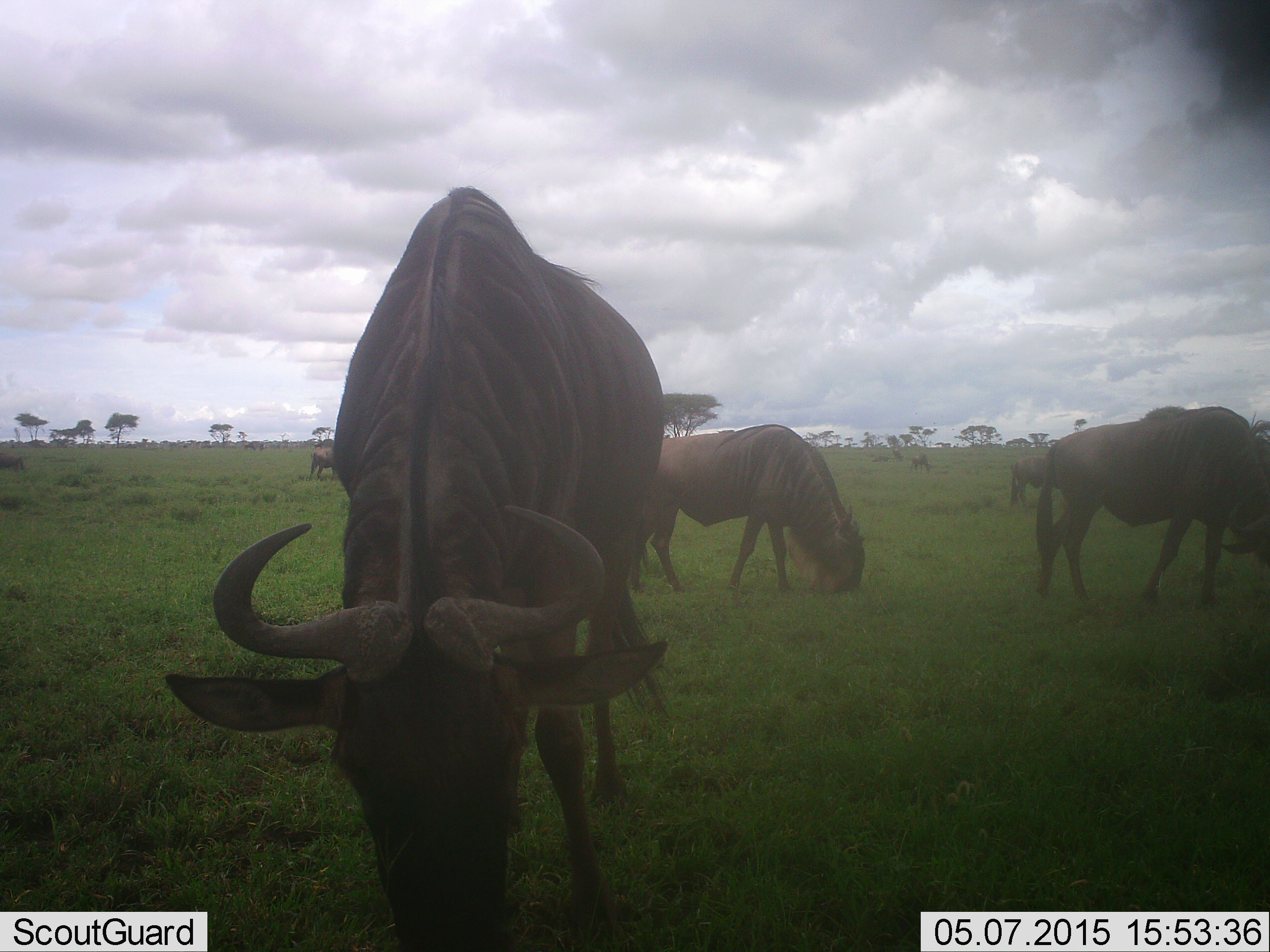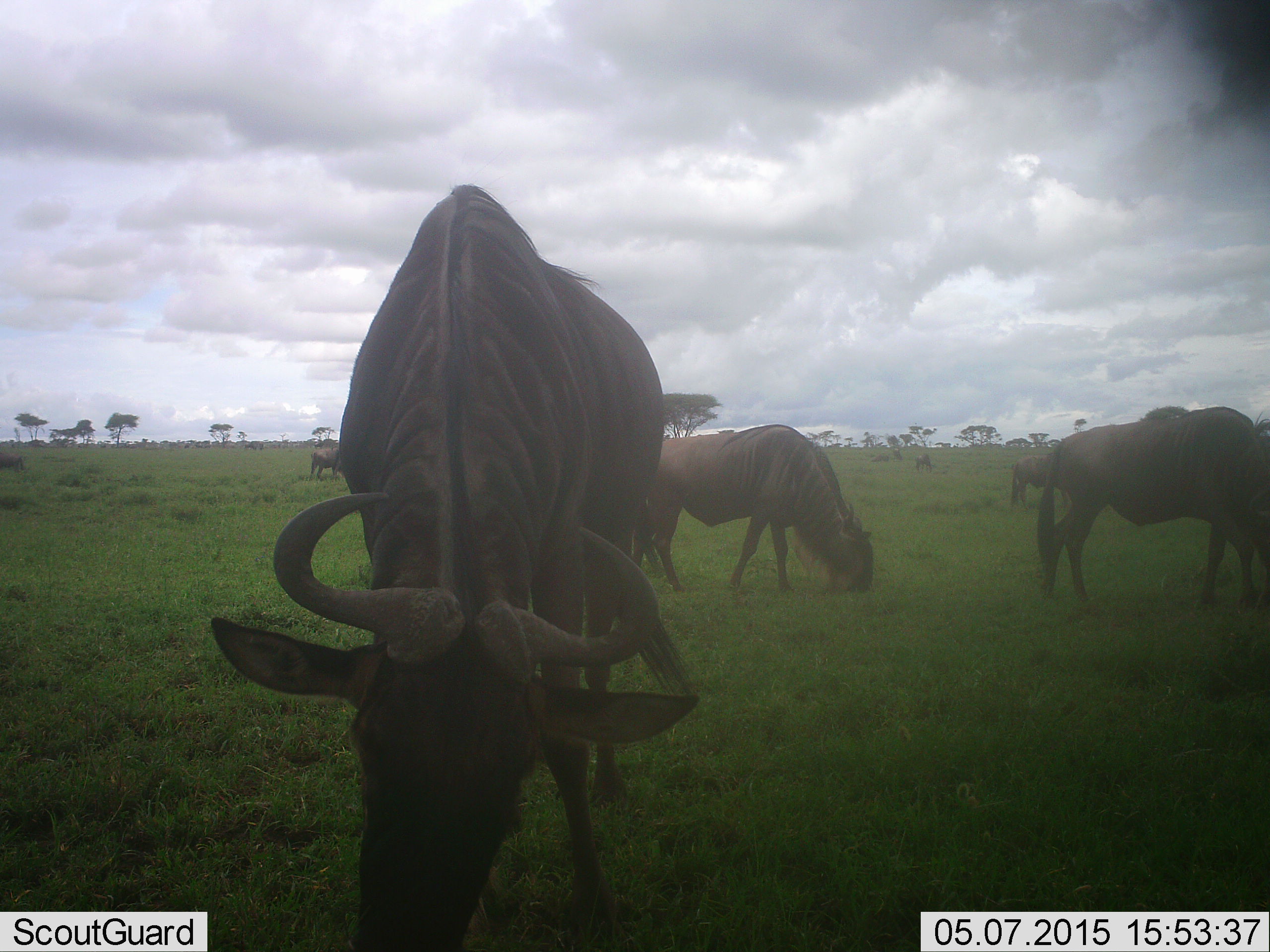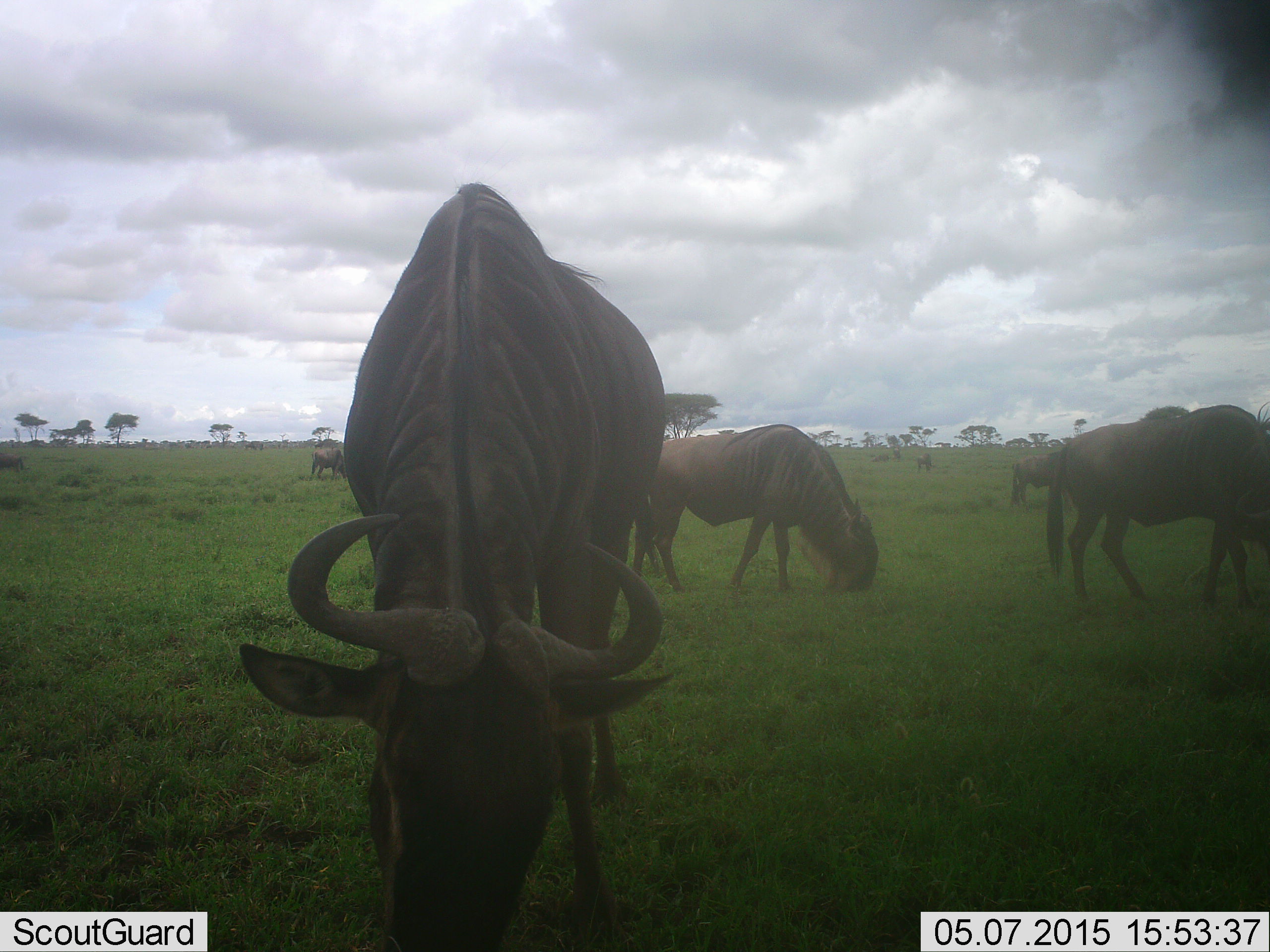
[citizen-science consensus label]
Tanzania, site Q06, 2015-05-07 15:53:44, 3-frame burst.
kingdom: Animalia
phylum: Chordata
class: Mammalia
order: Artiodactyla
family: Bovidae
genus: Connochaetes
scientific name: Connochaetes taurinus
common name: blue wildebeest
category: wildebeest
Wildebeest (blue wildebeest) (Connochaetes taurinus), count 6. Behavior (volunteer vote fractions): standing 10%, resting 0%, moving 10%, interacting 0%. Young present (vote fraction): 0%. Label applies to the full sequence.